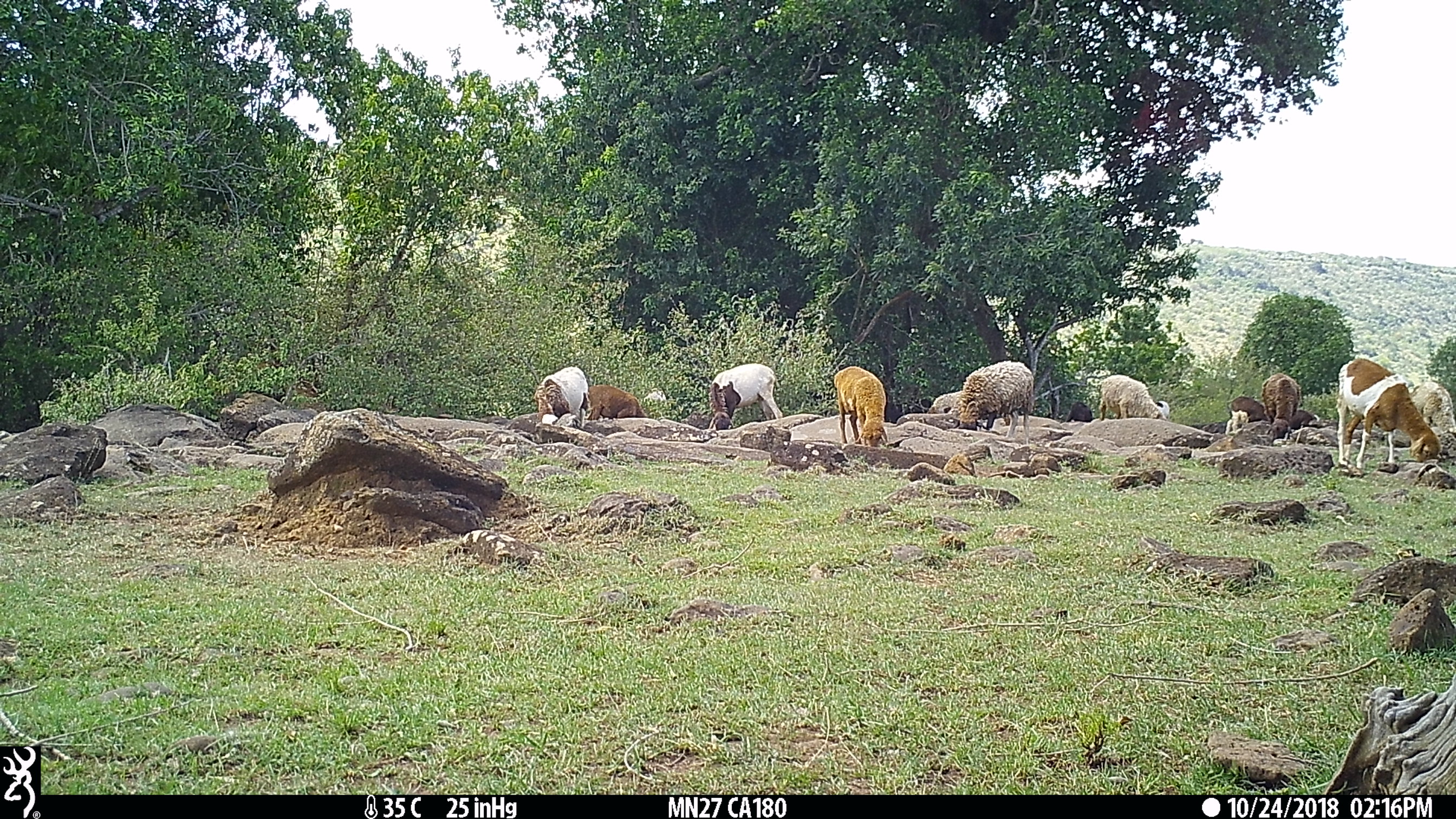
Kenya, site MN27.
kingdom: Animalia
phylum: Chordata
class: Mammalia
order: Artiodactyla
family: Bovidae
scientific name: Bovidae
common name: sheep or goat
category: shoat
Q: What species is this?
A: Shoat (sheep or goat) (Bovidae).